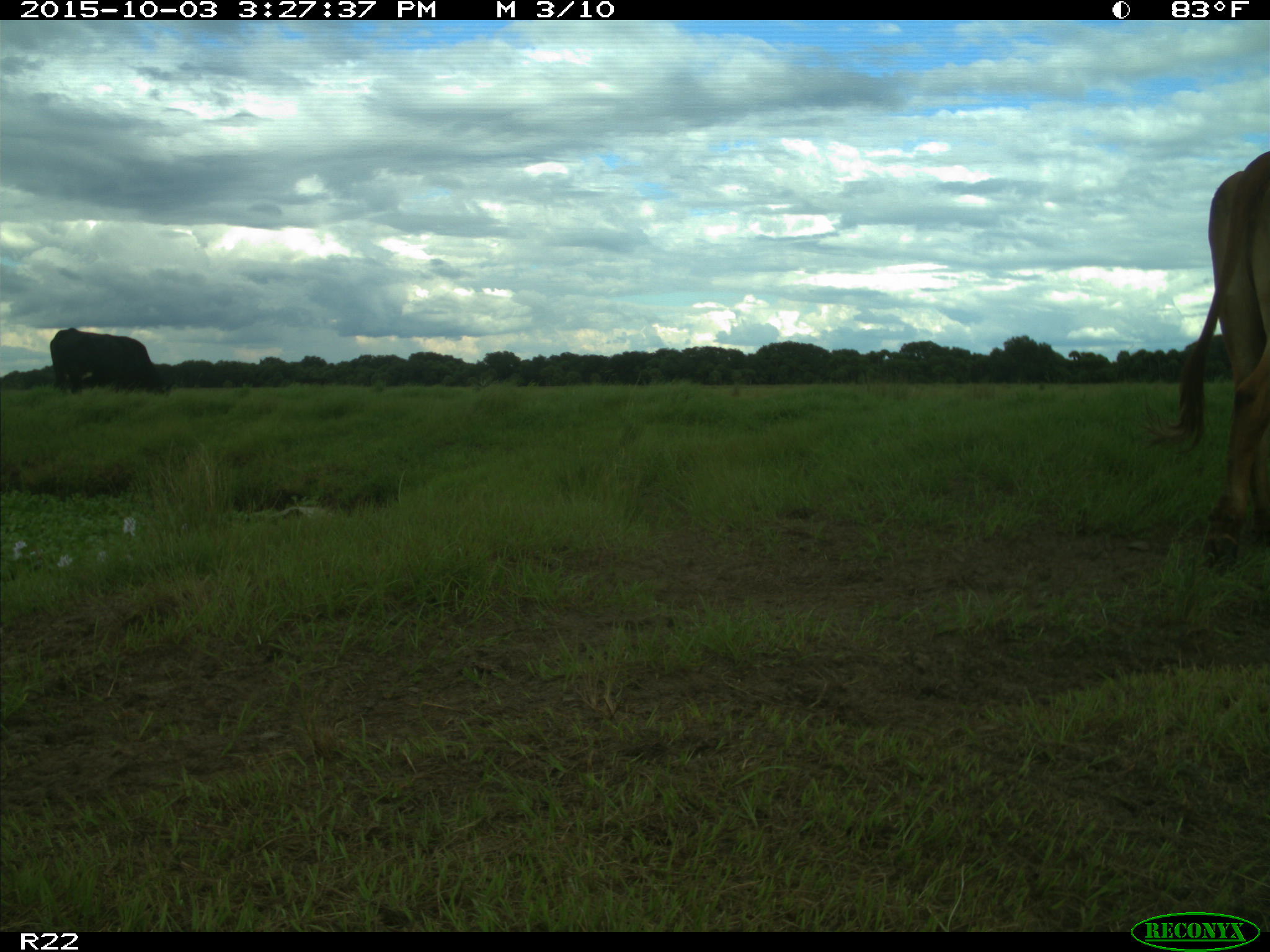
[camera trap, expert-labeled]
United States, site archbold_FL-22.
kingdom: Animalia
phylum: Chordata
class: Mammalia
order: Artiodactyla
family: Bovidae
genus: Bos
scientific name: Bos taurus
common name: domestic cow